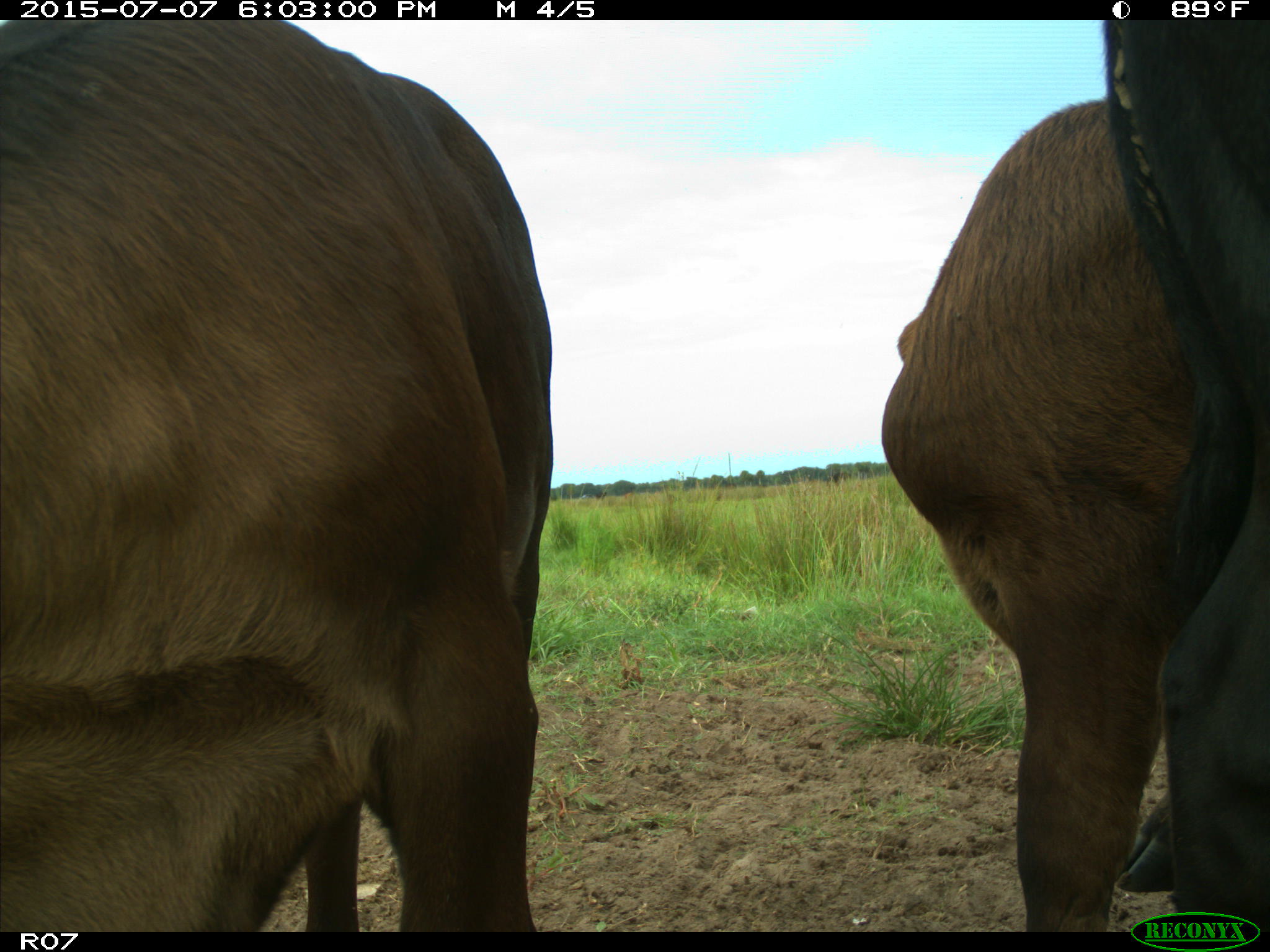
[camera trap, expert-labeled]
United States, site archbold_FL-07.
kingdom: Animalia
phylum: Chordata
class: Mammalia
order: Artiodactyla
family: Bovidae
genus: Bos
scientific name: Bos taurus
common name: domestic cow